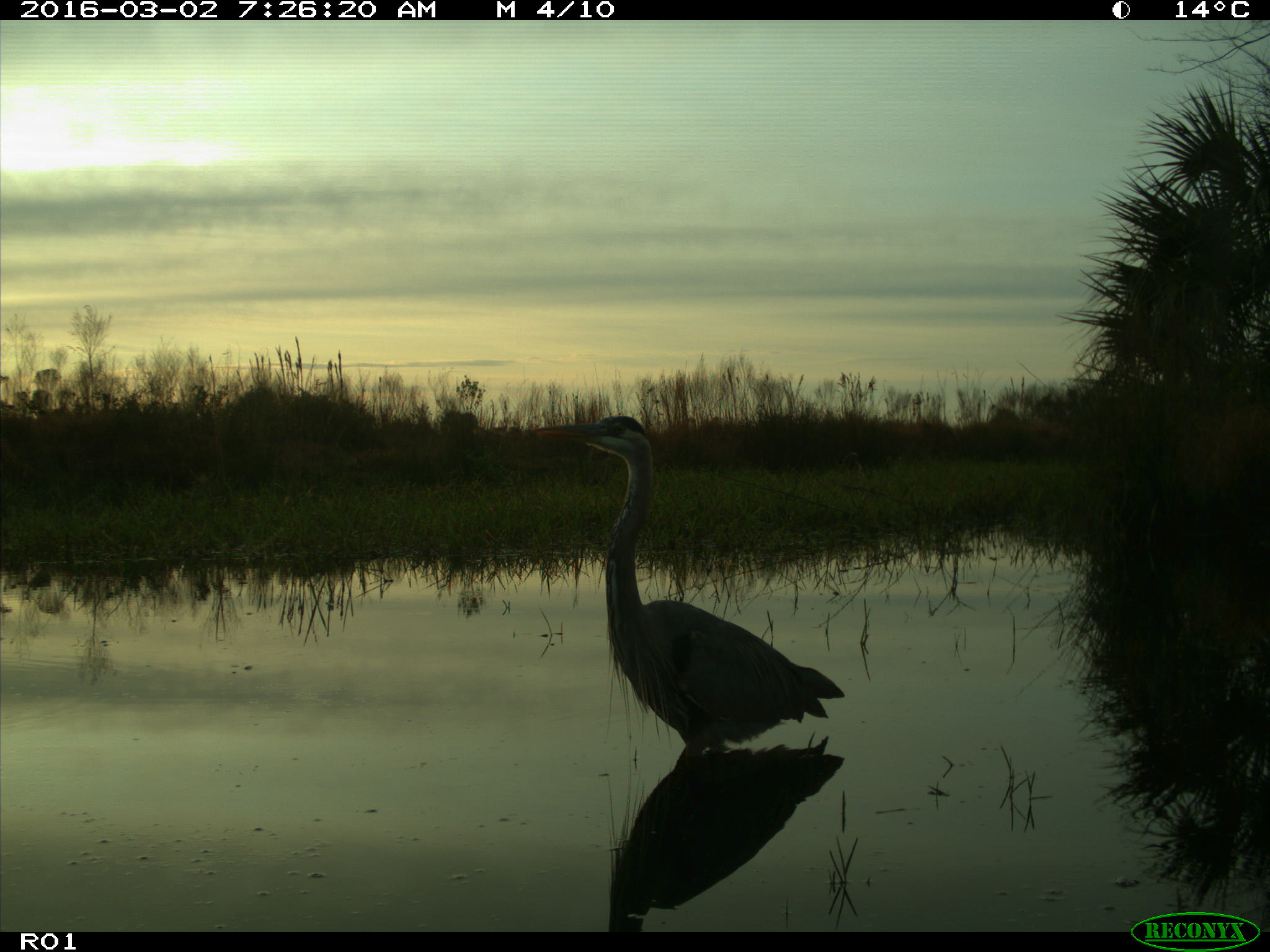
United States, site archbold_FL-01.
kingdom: Animalia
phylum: Chordata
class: Aves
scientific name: Aves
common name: birds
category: unidentified bird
Unidentified bird (birds) (Aves).